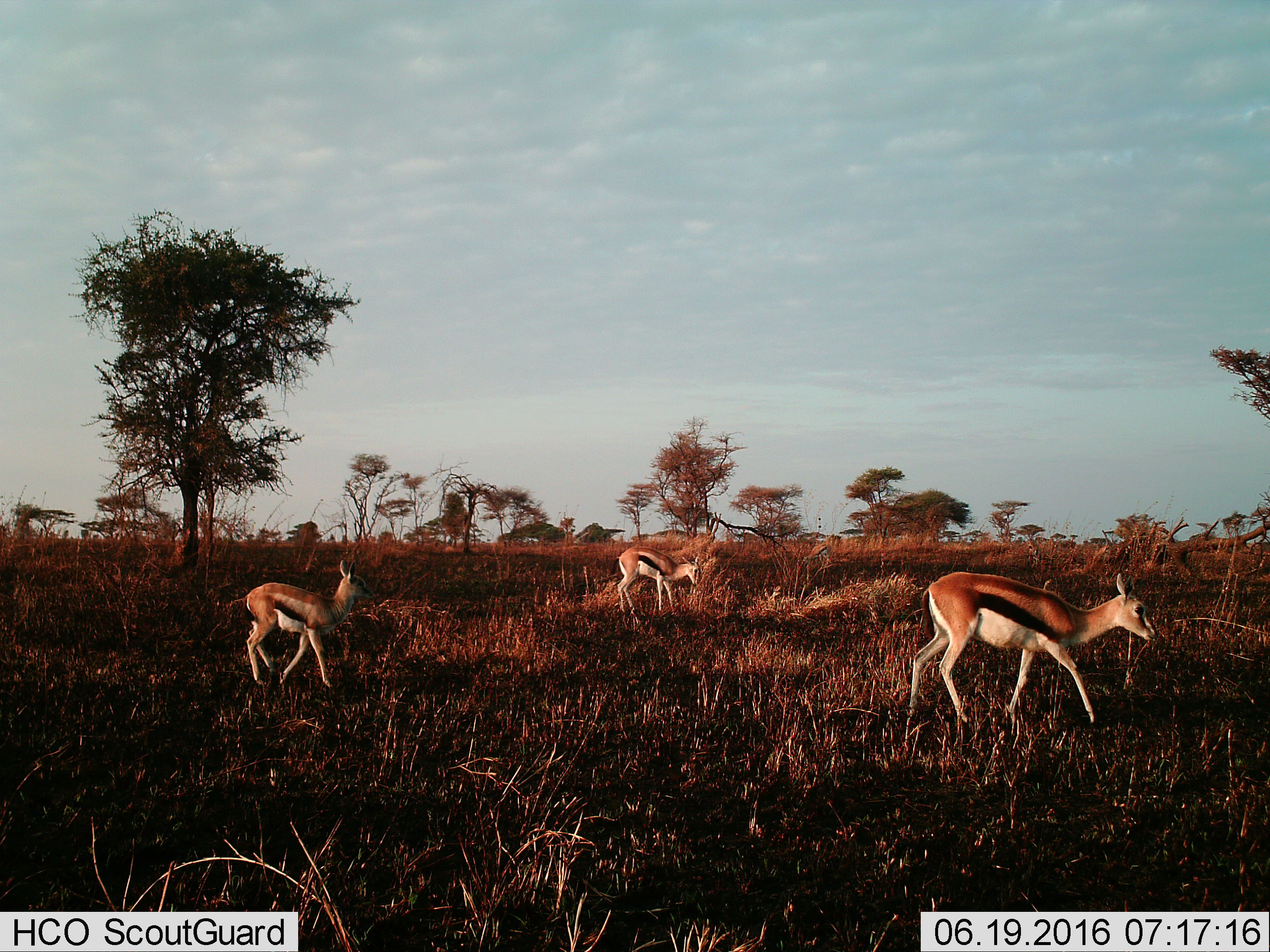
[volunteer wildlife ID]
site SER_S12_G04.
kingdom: Animalia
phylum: Chordata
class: Mammalia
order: Artiodactyla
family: Bovidae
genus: Eudorcas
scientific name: Eudorcas thomsonii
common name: thomson's gazelle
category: gazellethomsons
Gazellethomsons (thomson's gazelle) (Eudorcas thomsonii), count 3. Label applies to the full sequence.